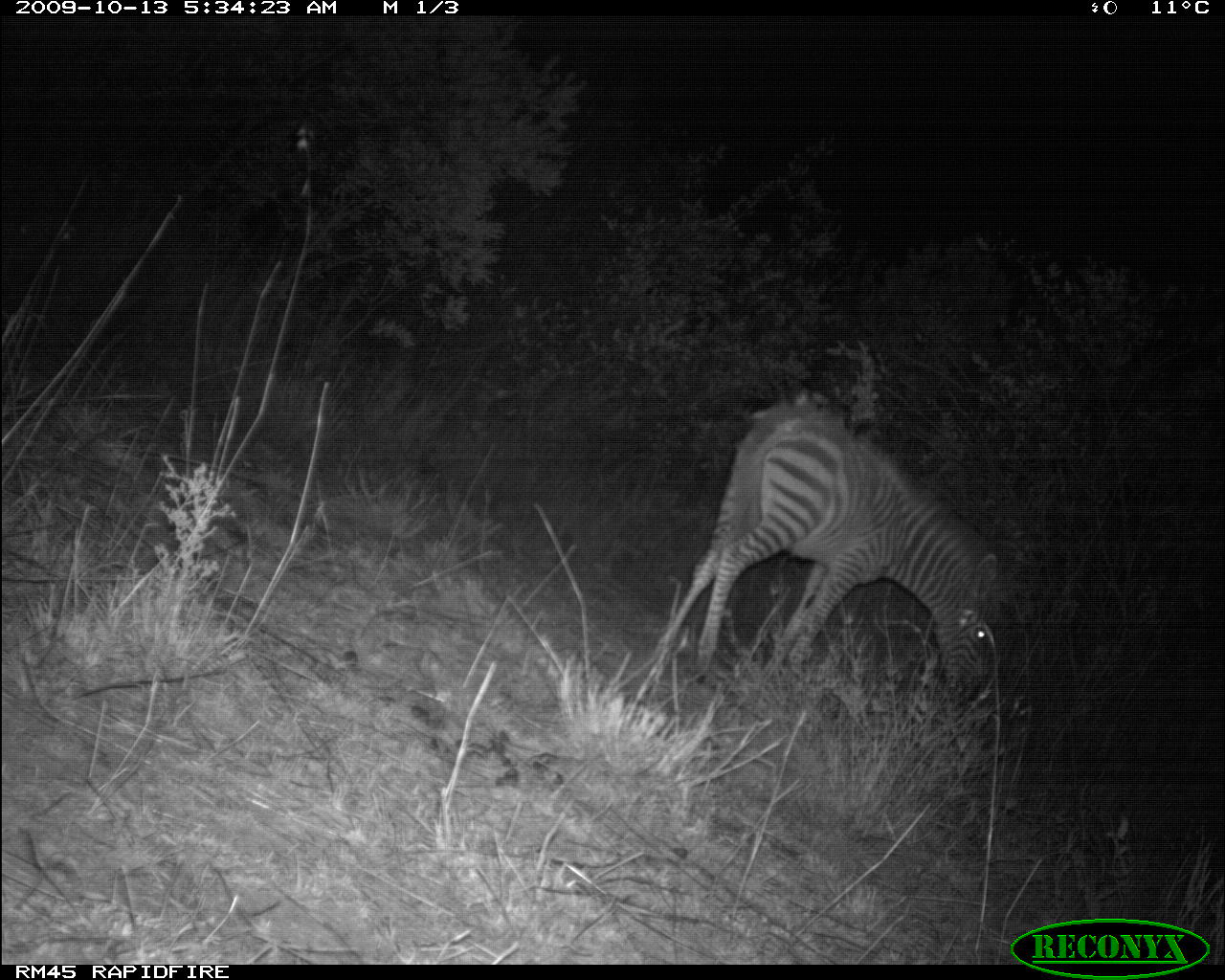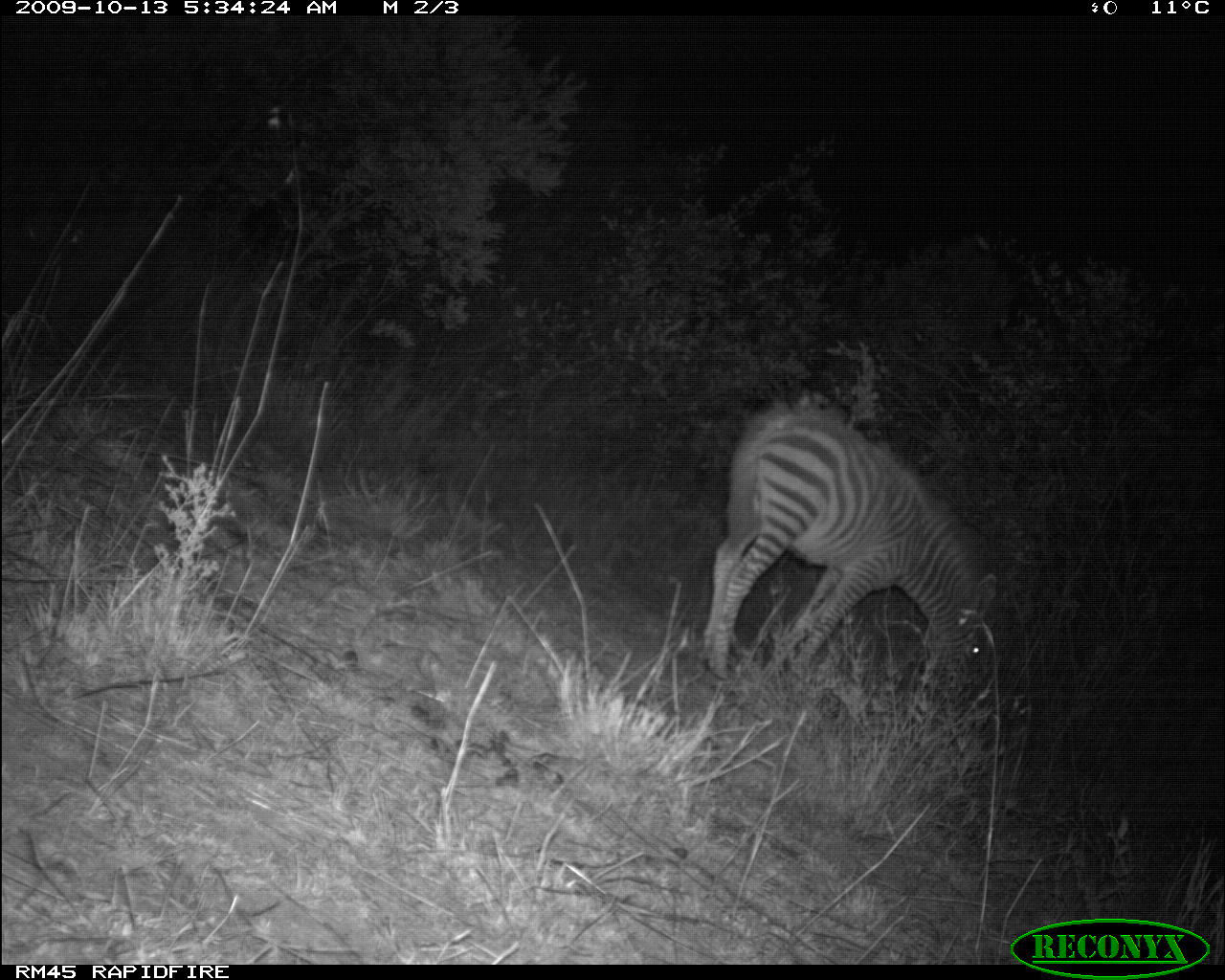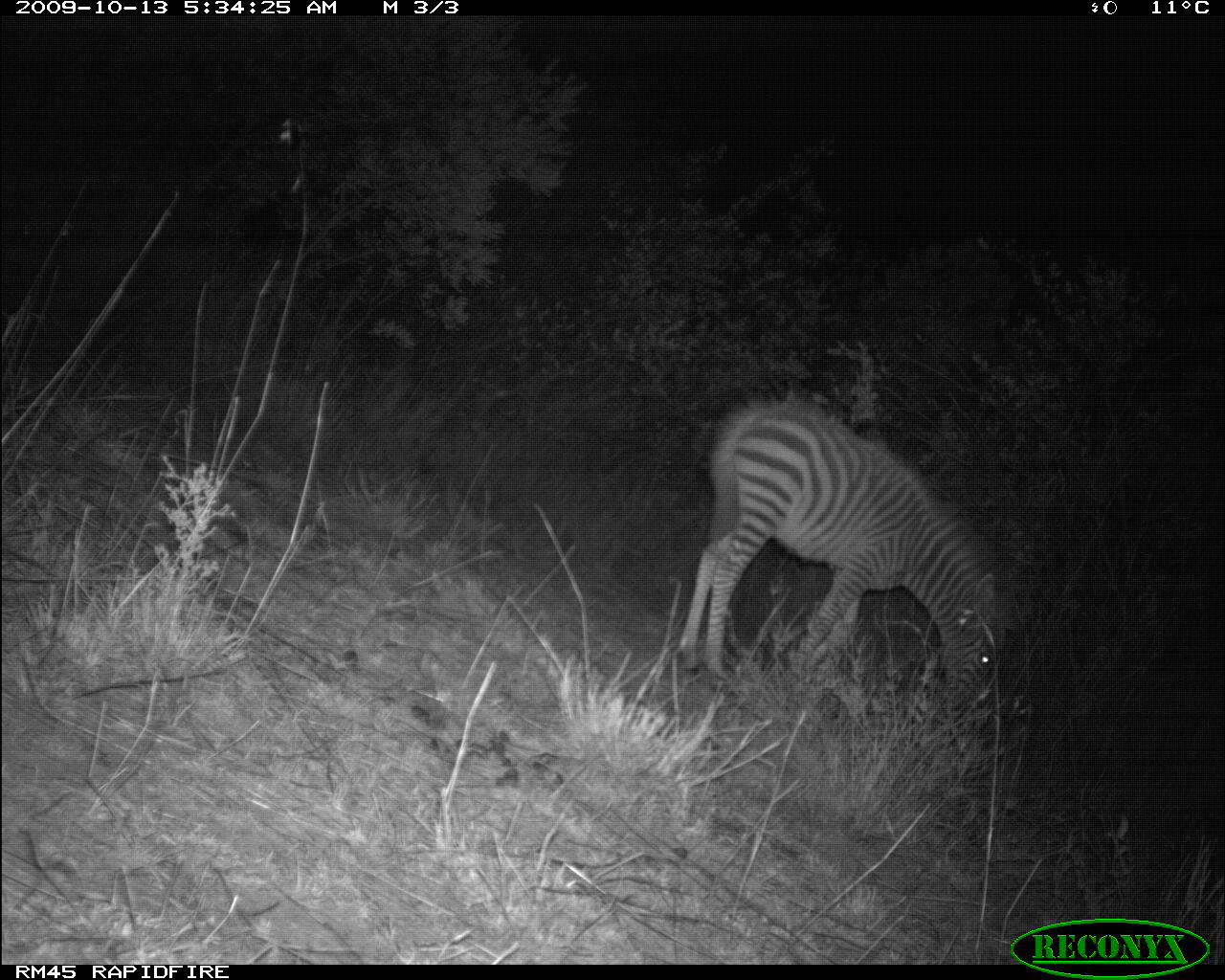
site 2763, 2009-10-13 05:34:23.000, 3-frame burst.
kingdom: Animalia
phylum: Chordata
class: Mammalia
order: Perissodactyla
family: Equidae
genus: Equus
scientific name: Equus quagga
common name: plains zebra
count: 1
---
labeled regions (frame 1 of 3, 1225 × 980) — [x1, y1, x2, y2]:
equus quagga: [656, 399, 998, 700]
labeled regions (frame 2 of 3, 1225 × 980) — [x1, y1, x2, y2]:
equus quagga: [697, 399, 998, 700]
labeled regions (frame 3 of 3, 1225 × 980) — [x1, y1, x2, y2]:
equus quagga: [679, 399, 998, 700]